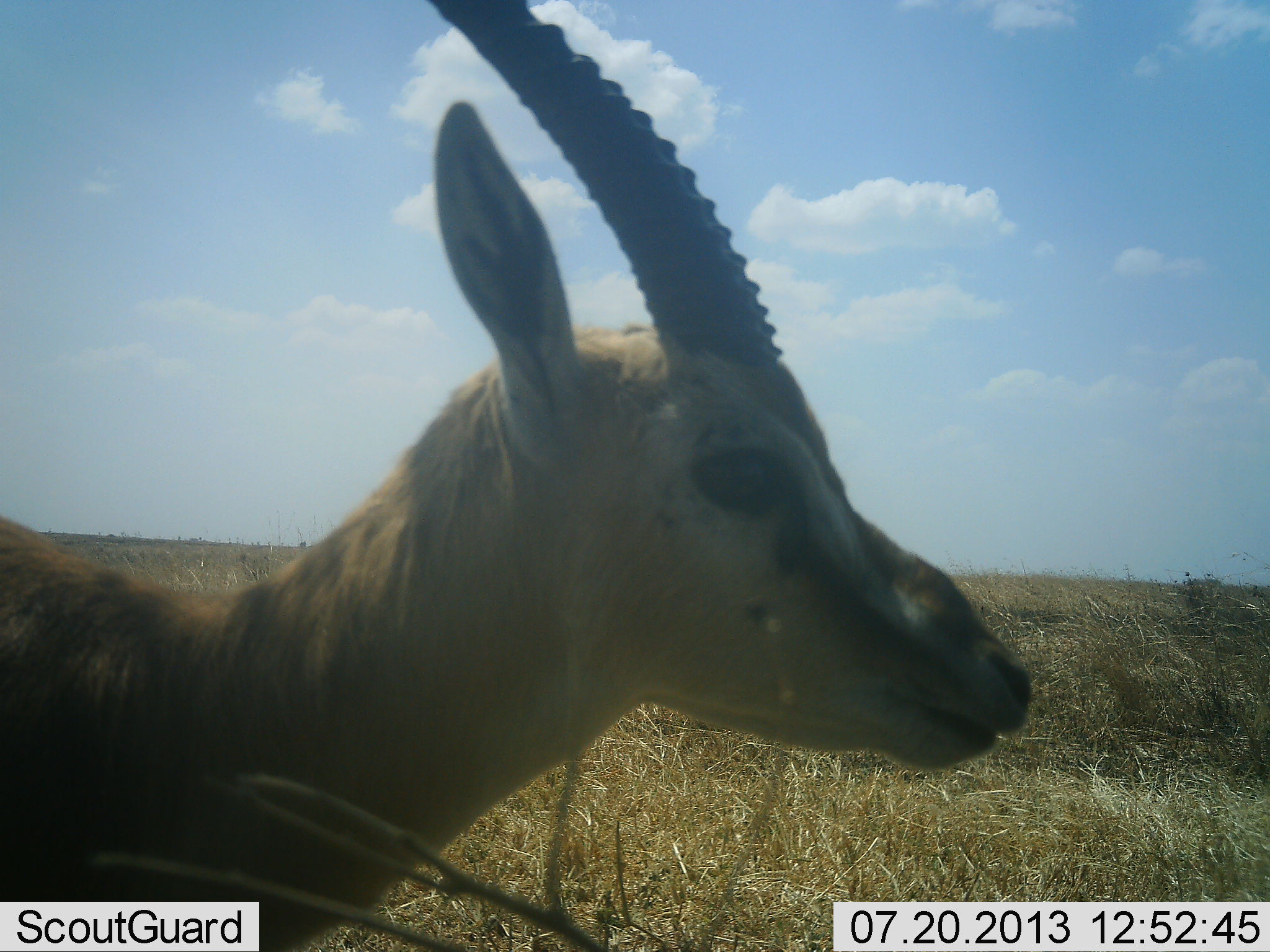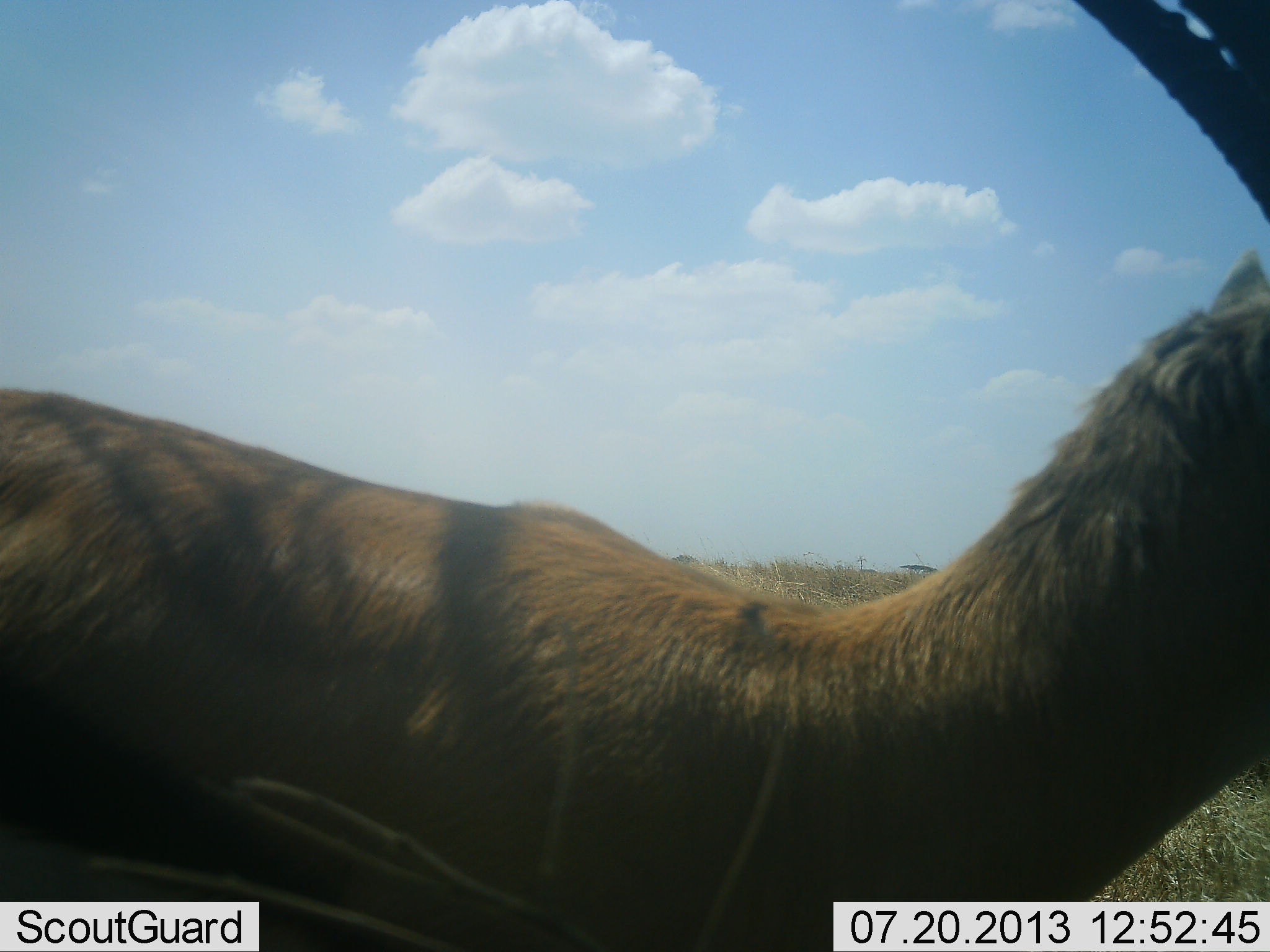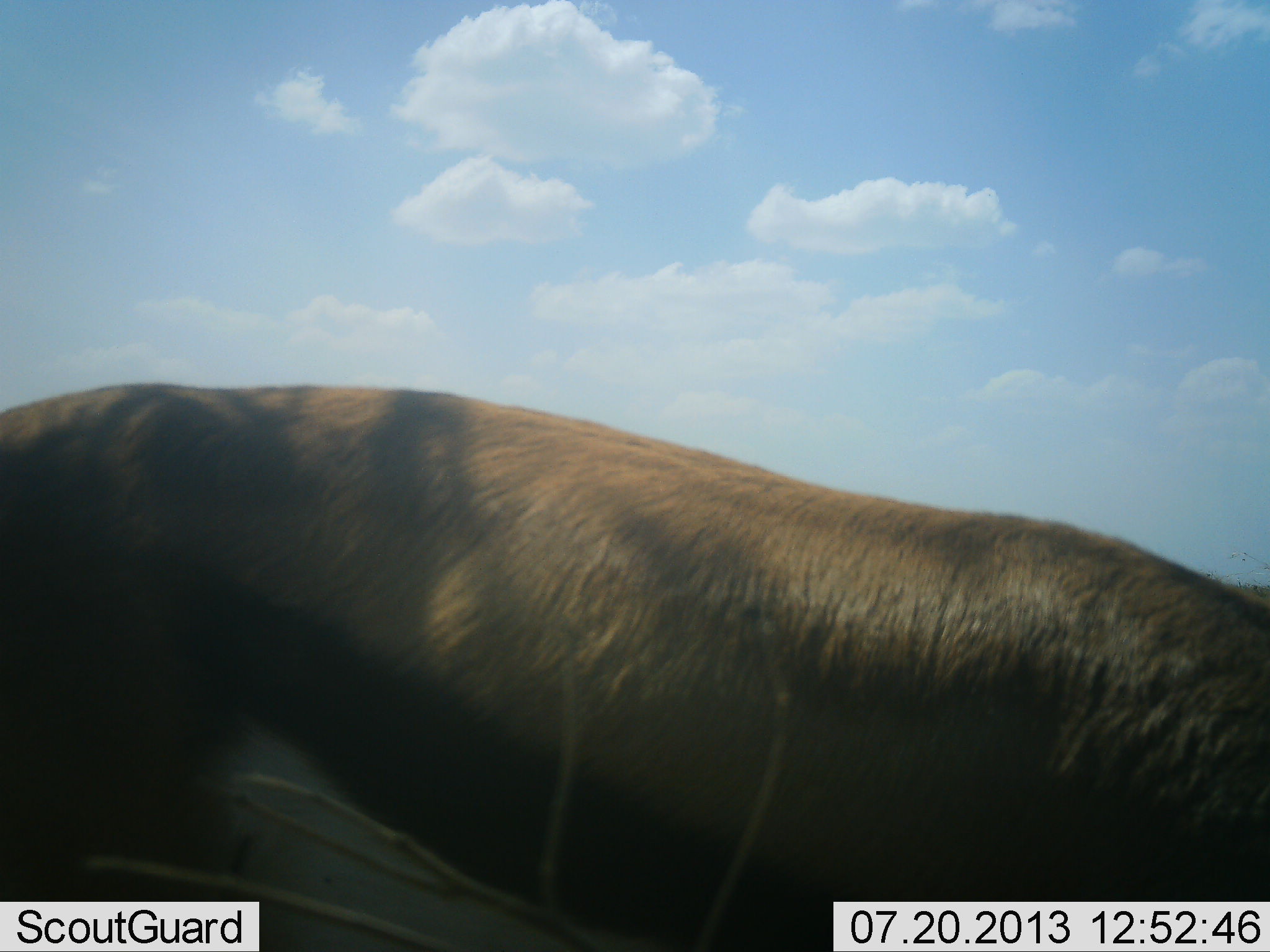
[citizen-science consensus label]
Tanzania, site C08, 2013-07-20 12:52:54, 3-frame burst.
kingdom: Animalia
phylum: Chordata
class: Mammalia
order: Artiodactyla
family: Bovidae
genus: Eudorcas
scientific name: Eudorcas thomsonii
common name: thomson's gazelle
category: gazellethomsons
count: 1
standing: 9%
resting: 0%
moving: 91%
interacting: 5%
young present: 0%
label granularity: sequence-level